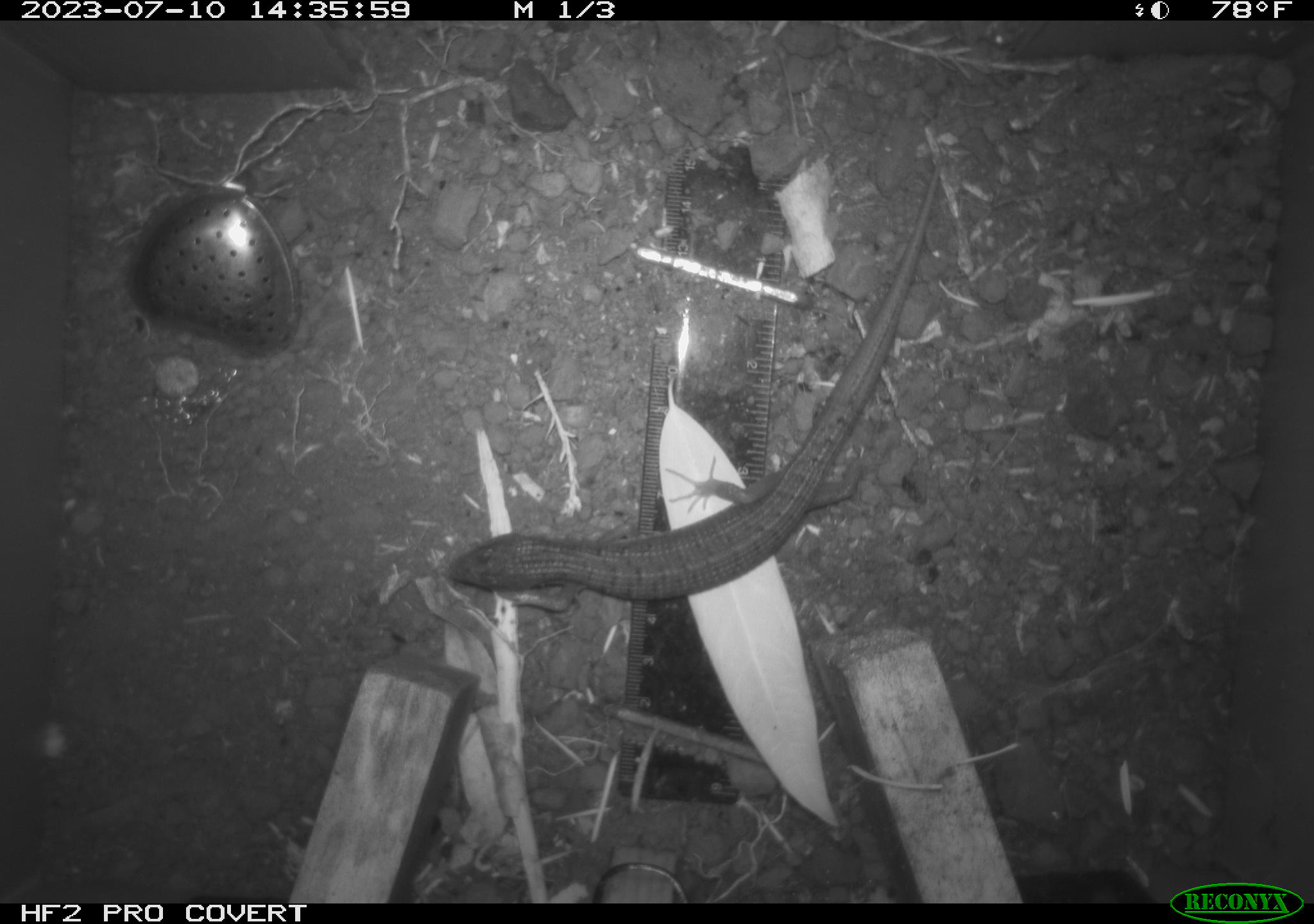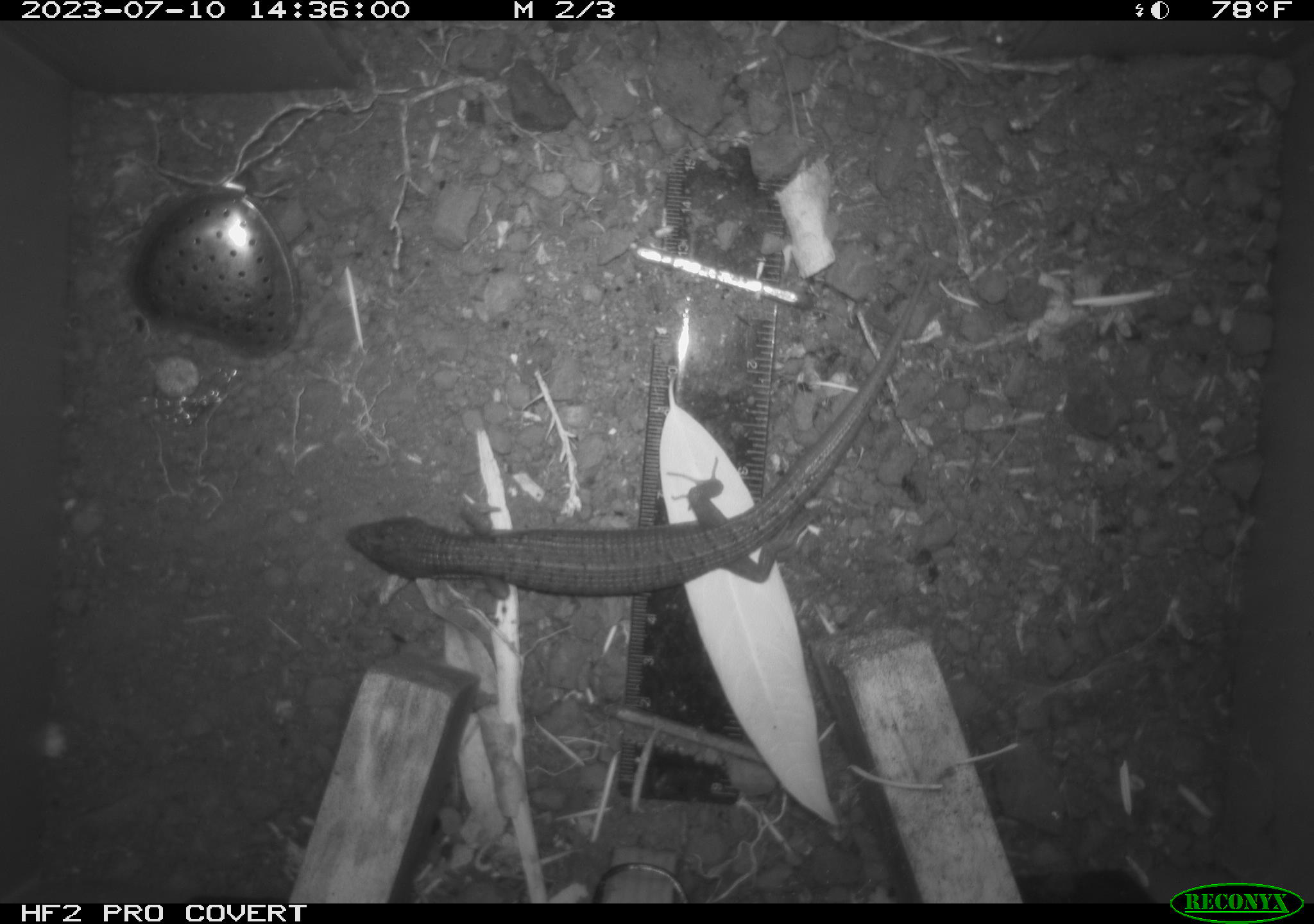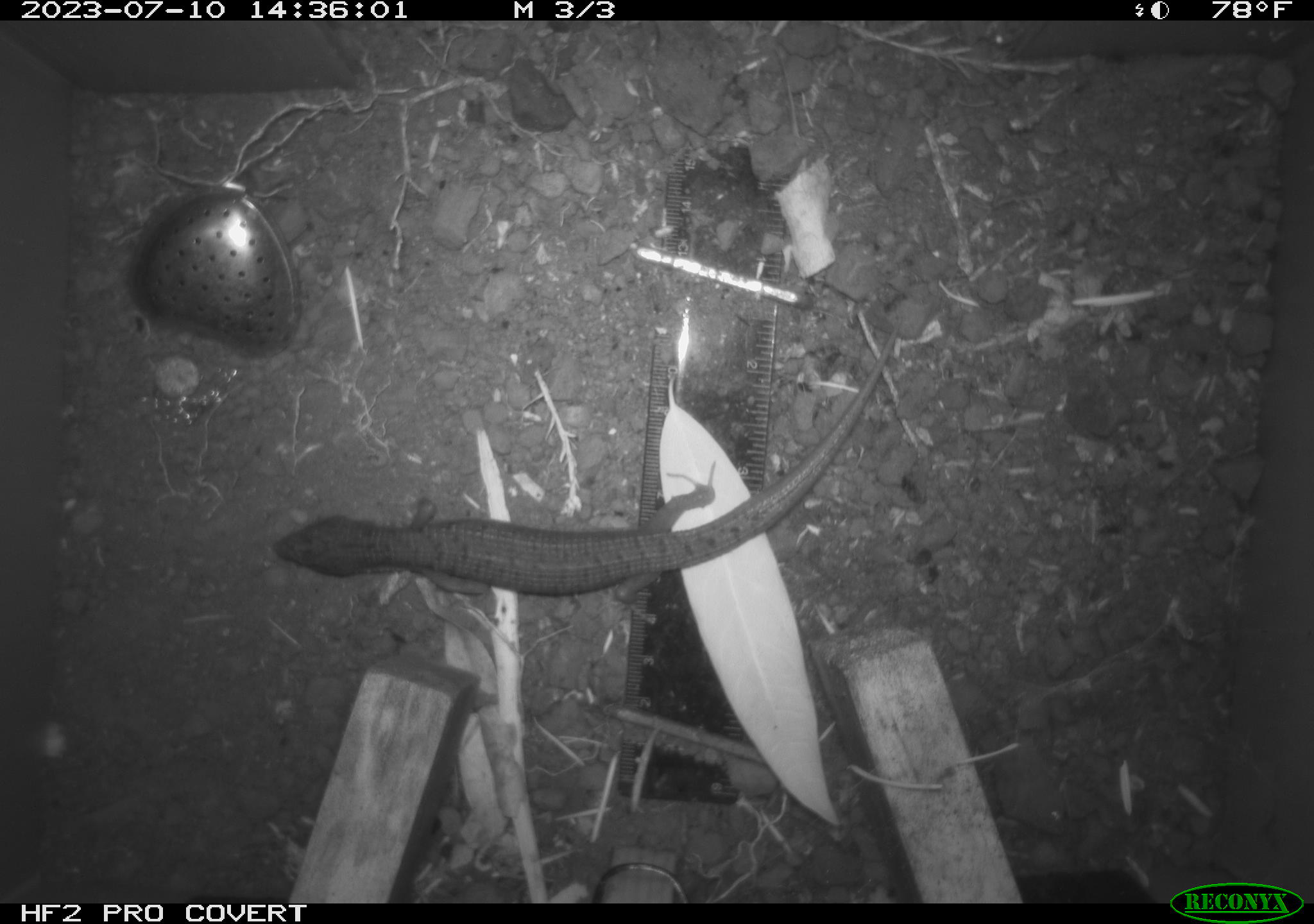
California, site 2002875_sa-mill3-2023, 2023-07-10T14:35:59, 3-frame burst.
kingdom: Animalia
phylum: Chordata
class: Reptilia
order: Squamata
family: Anguidae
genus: Elgaria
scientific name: Elgaria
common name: alligator lizards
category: elgaria species